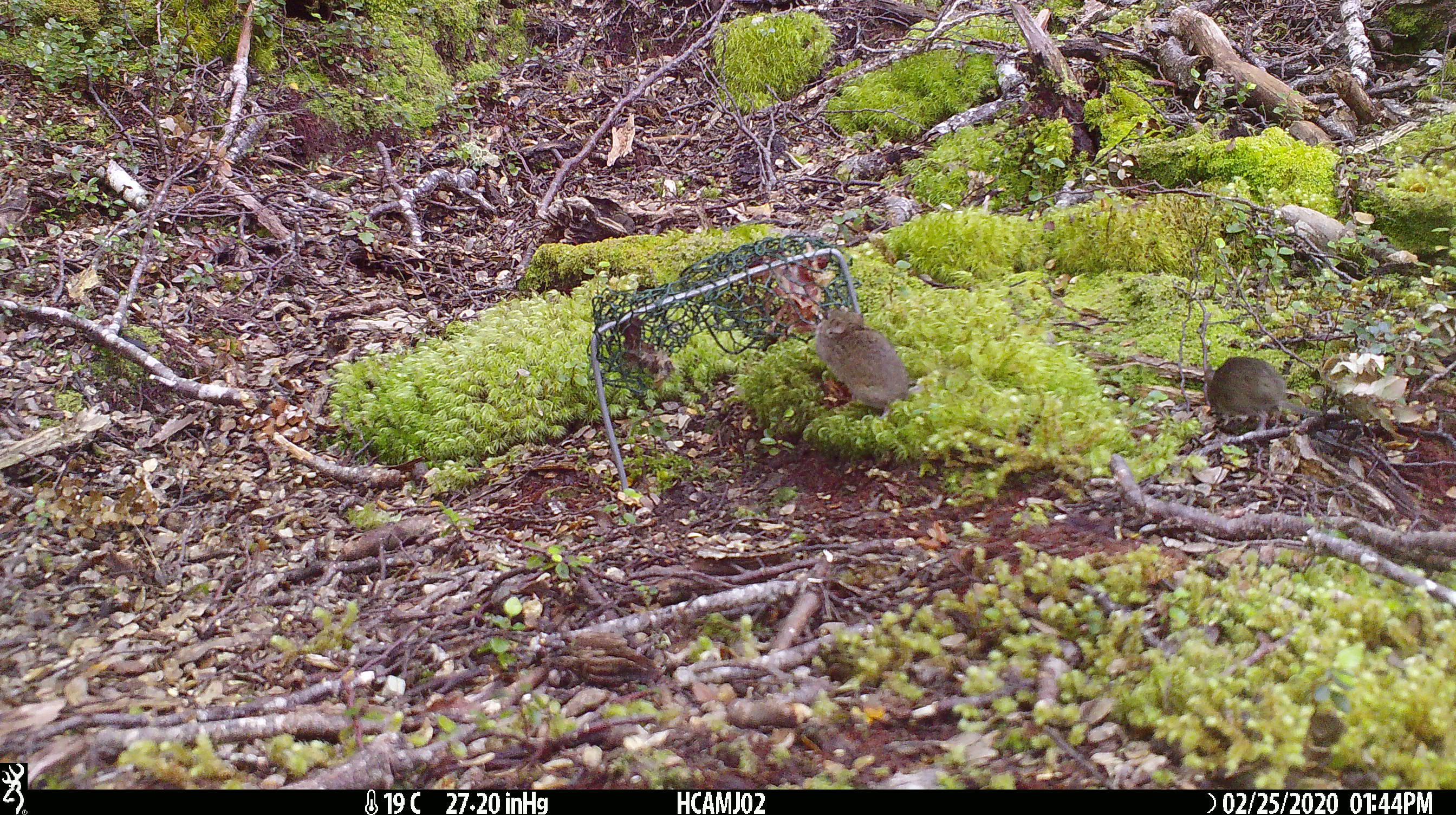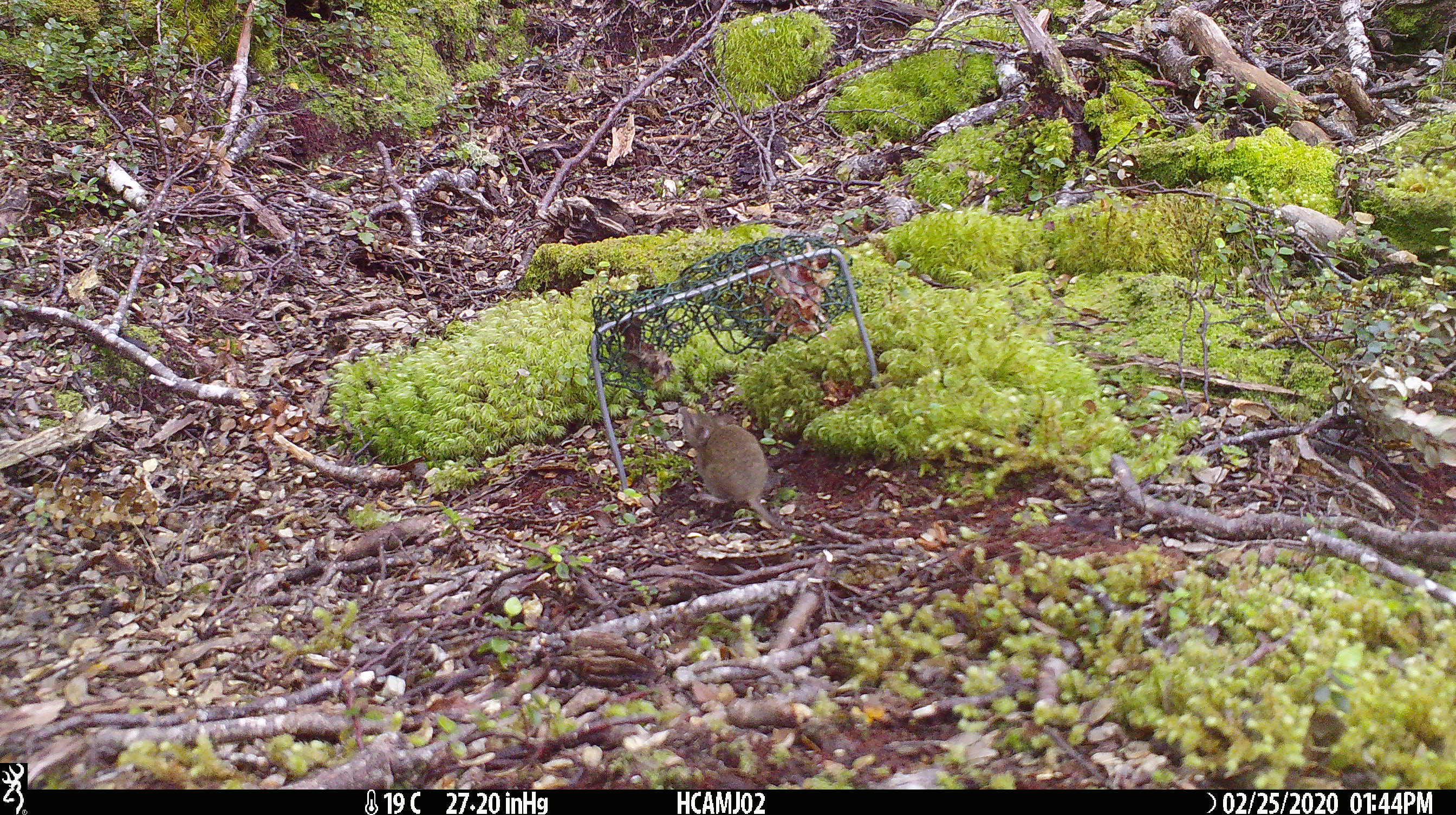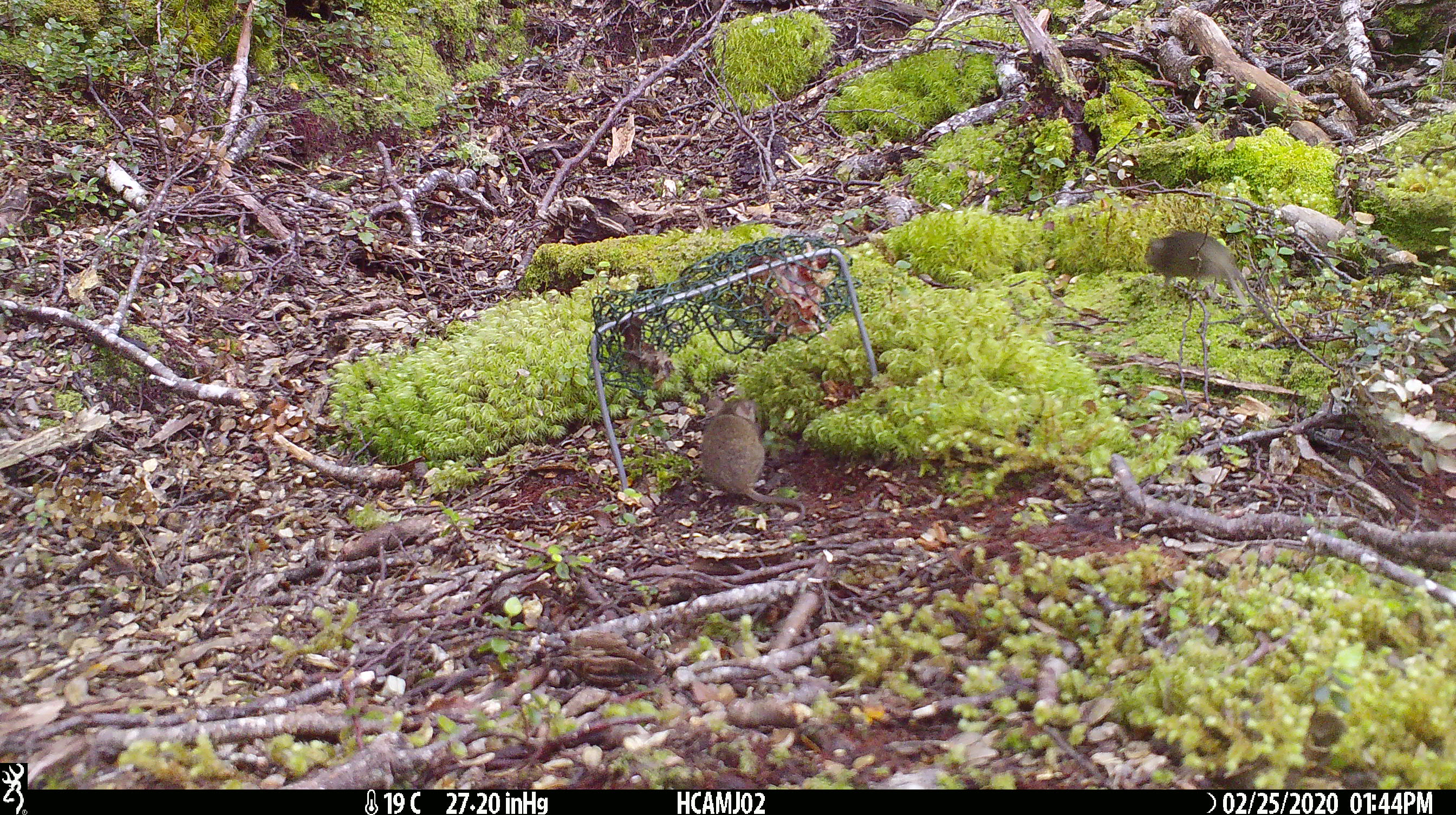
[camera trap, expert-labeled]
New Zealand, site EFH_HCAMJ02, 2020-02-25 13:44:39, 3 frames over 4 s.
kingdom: Animalia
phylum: Chordata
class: Mammalia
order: Rodentia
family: Muridae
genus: Mus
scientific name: Mus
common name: mouse